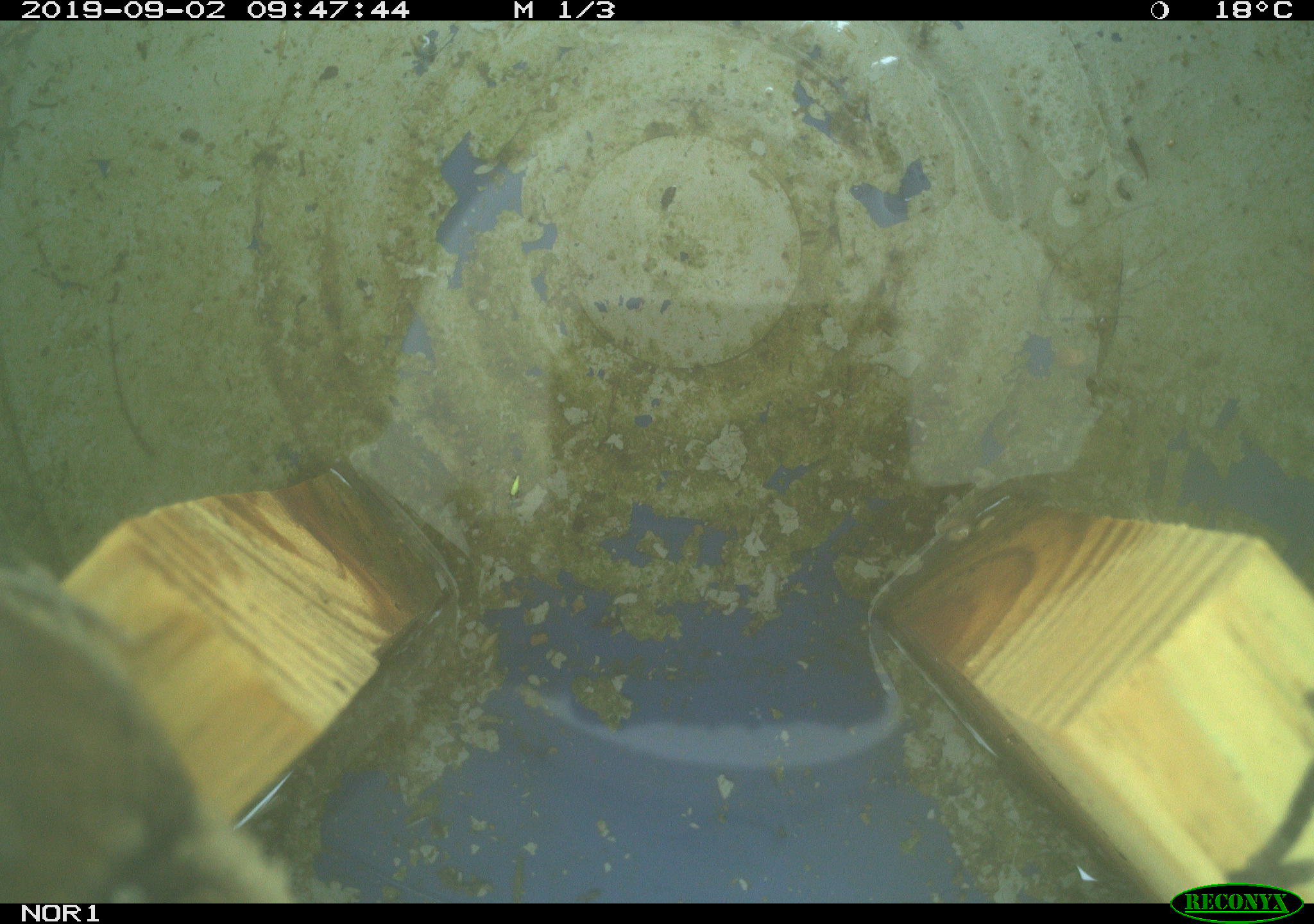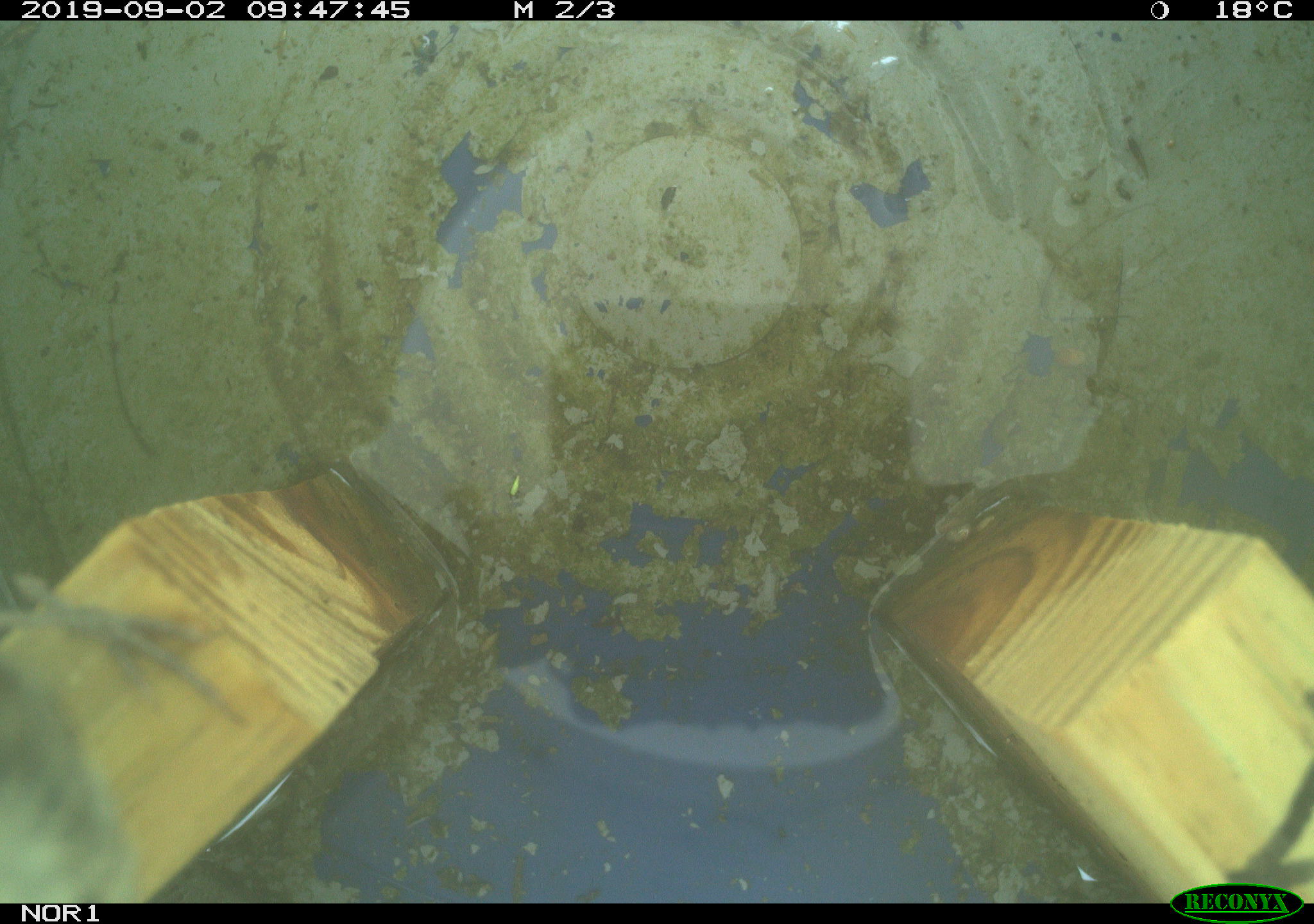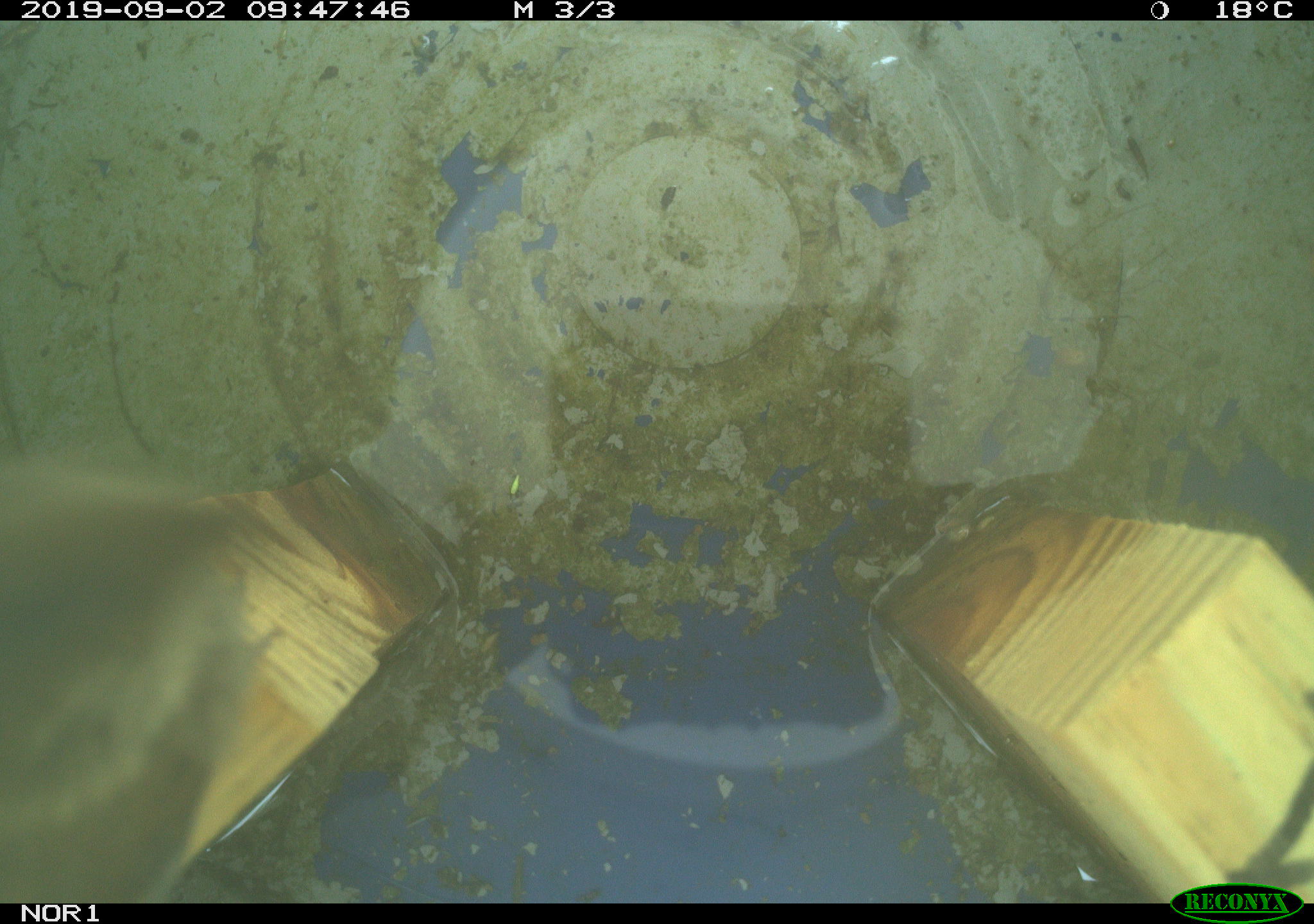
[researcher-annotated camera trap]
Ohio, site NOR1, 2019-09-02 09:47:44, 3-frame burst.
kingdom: Animalia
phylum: Chordata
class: Aves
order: Passeriformes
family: Troglodytidae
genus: Troglodytes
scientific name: Troglodytes aedon aedon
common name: northern house wren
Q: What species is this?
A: Northern house wren (Troglodytes aedon aedon).